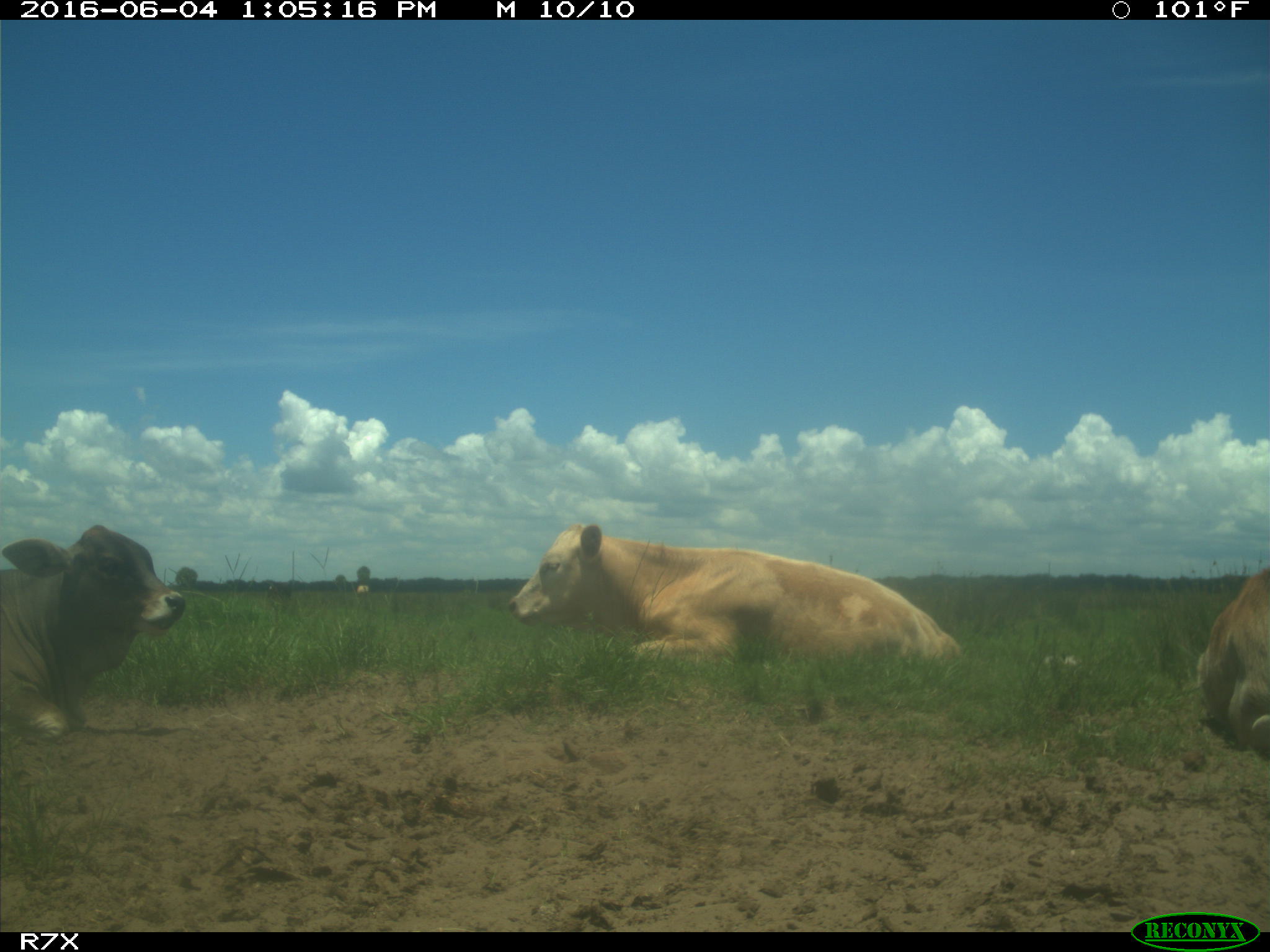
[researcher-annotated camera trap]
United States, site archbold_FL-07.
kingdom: Animalia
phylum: Chordata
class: Mammalia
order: Artiodactyla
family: Bovidae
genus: Bos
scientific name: Bos taurus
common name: domestic cow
Bos taurus (domestic cow).